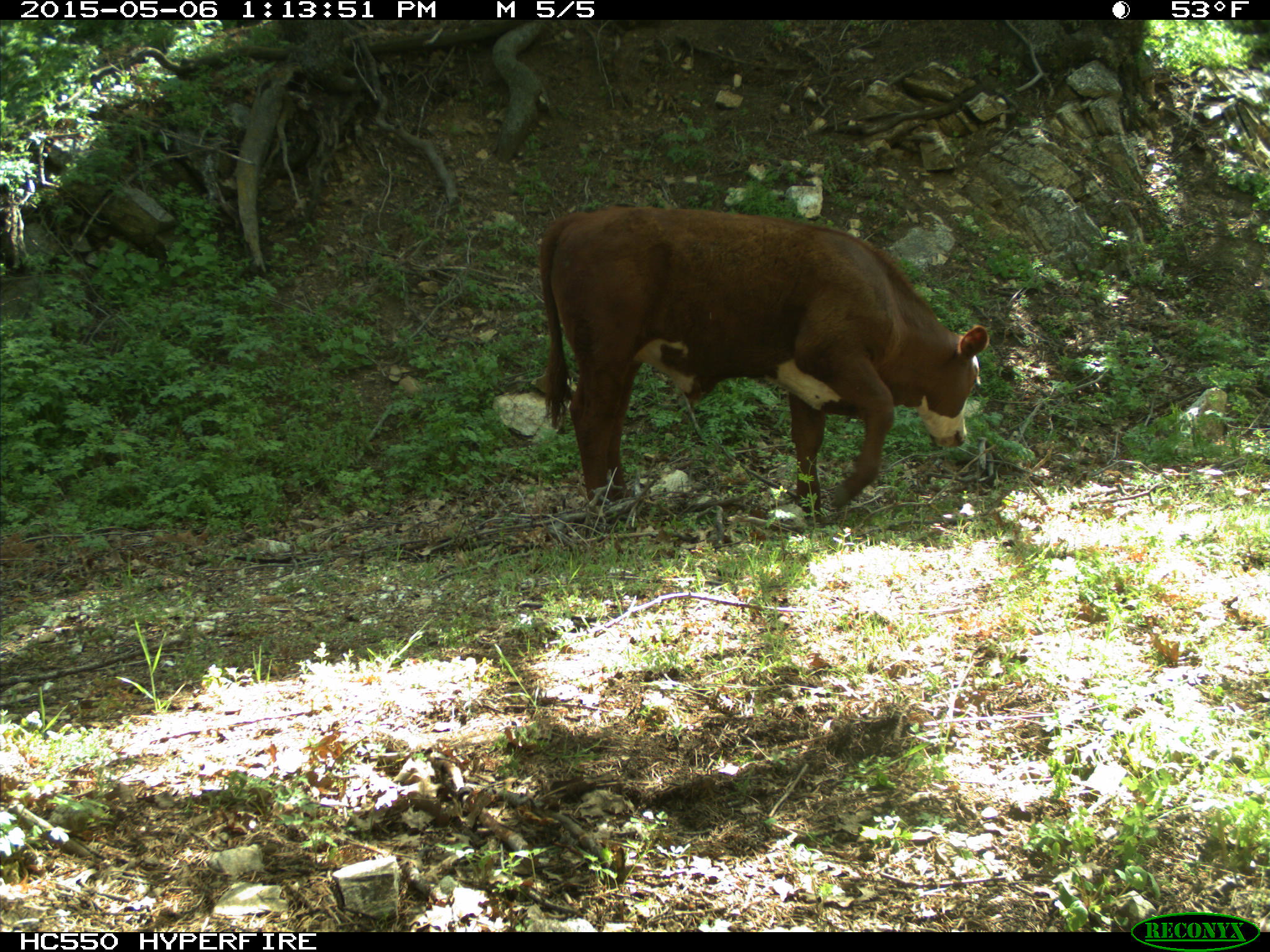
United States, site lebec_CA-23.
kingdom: Animalia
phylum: Chordata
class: Mammalia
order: Artiodactyla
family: Bovidae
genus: Bos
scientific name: Bos taurus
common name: domestic cow